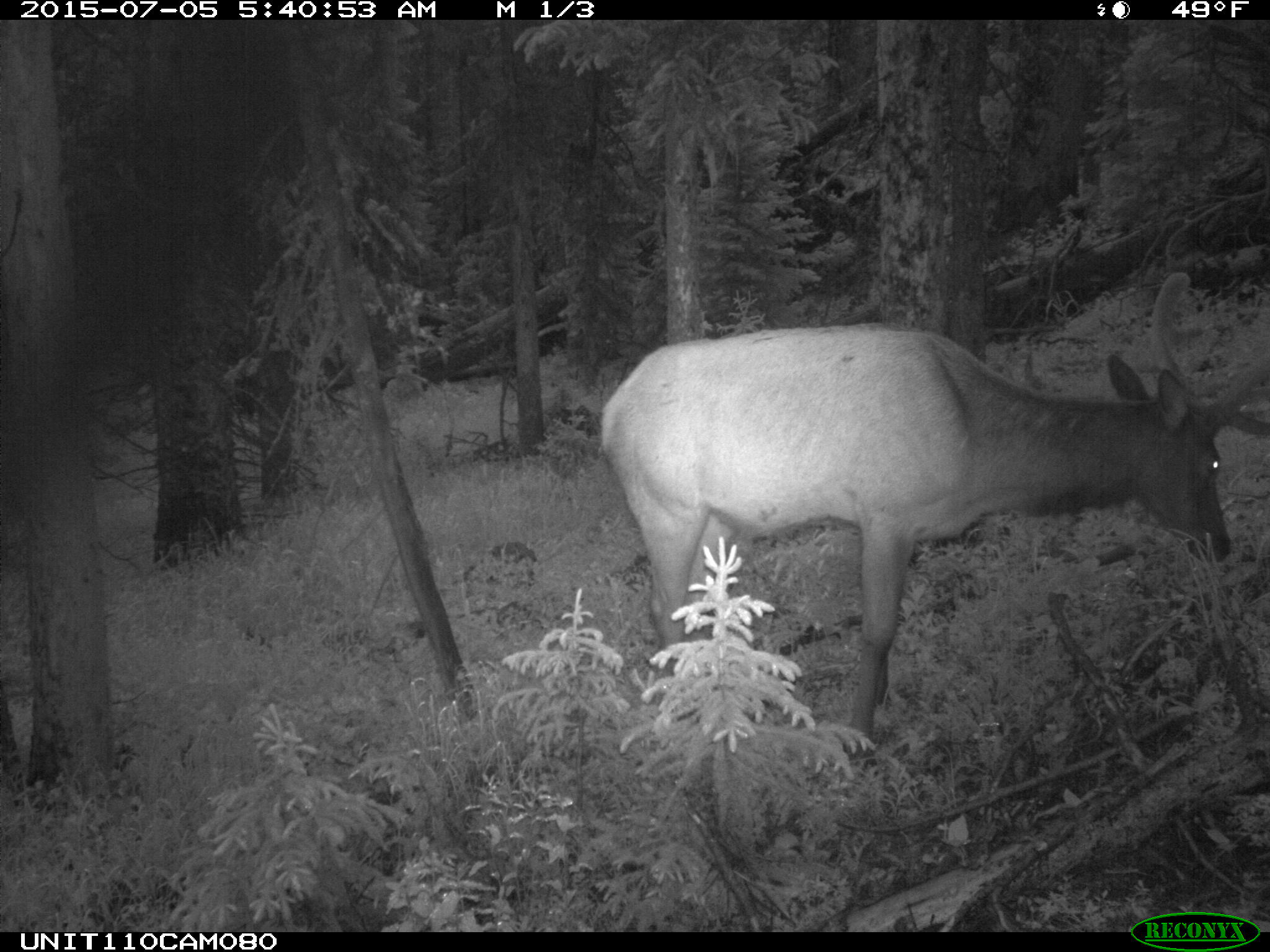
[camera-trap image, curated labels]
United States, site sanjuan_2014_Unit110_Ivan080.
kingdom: Animalia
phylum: Chordata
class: Mammalia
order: Artiodactyla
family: Cervidae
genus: Cervus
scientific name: Cervus elaphus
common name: red deer